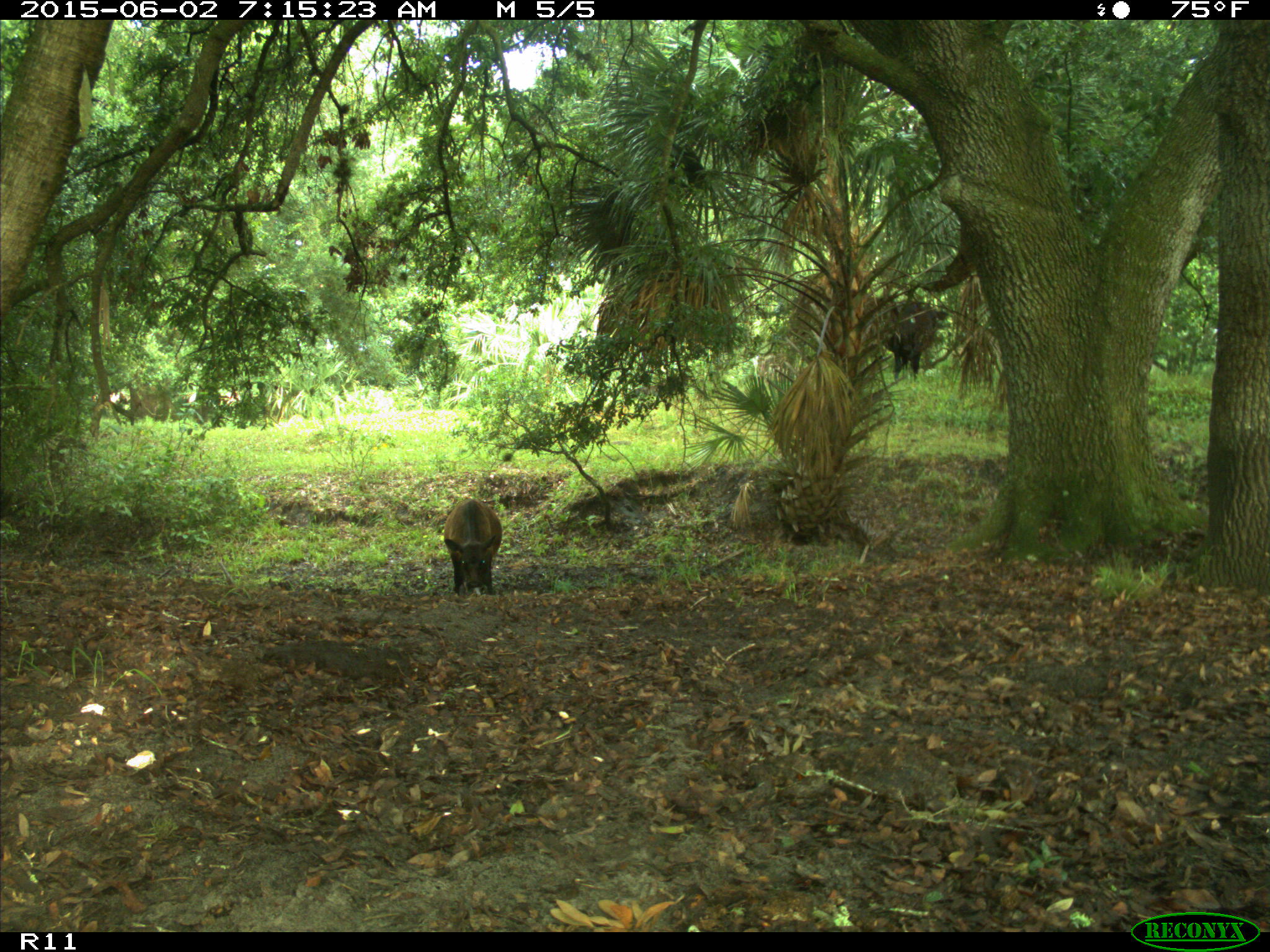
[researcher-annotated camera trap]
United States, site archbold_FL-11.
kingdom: Animalia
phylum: Chordata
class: Mammalia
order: Artiodactyla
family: Bovidae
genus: Bos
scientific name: Bos taurus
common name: domestic cow